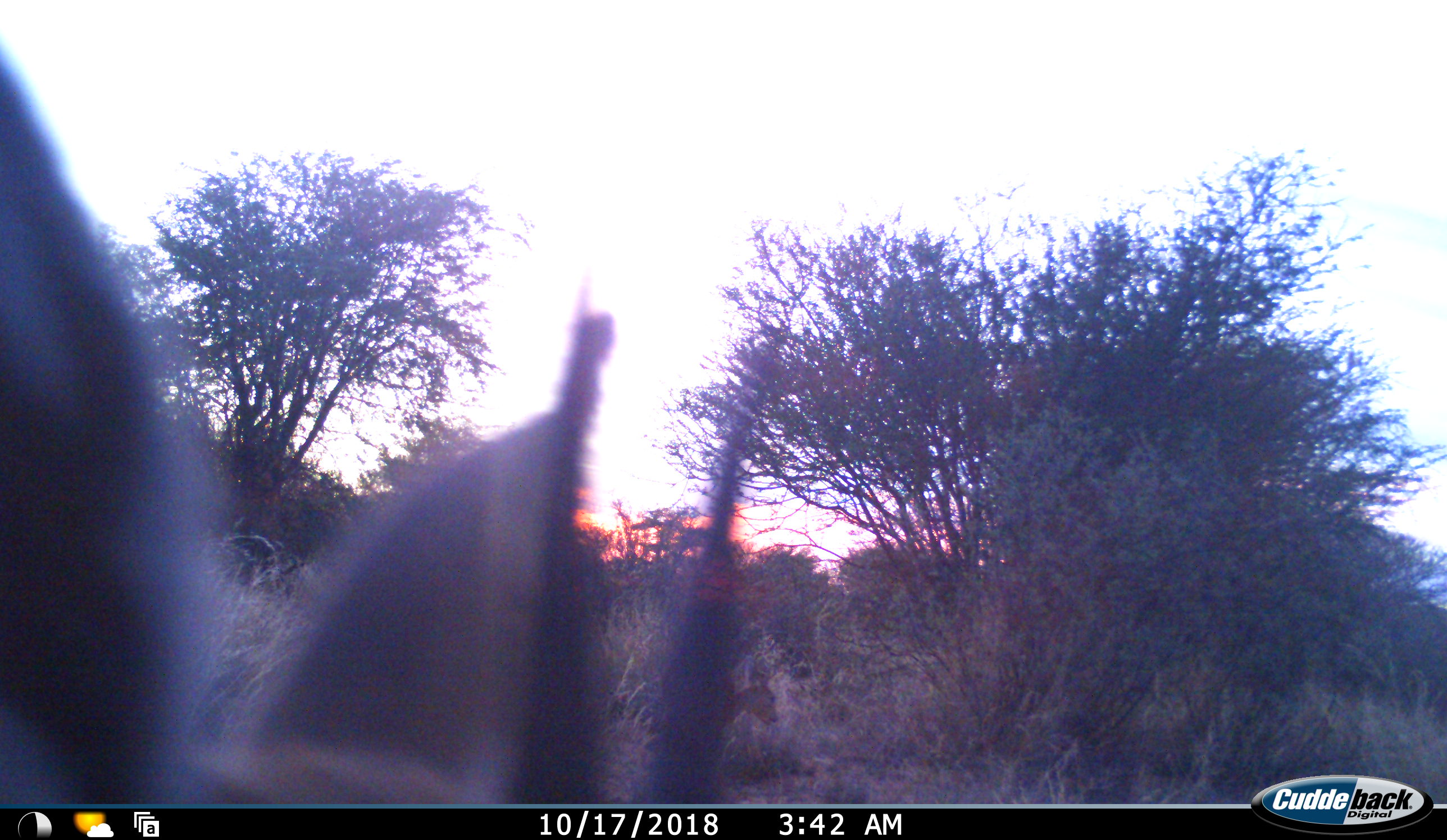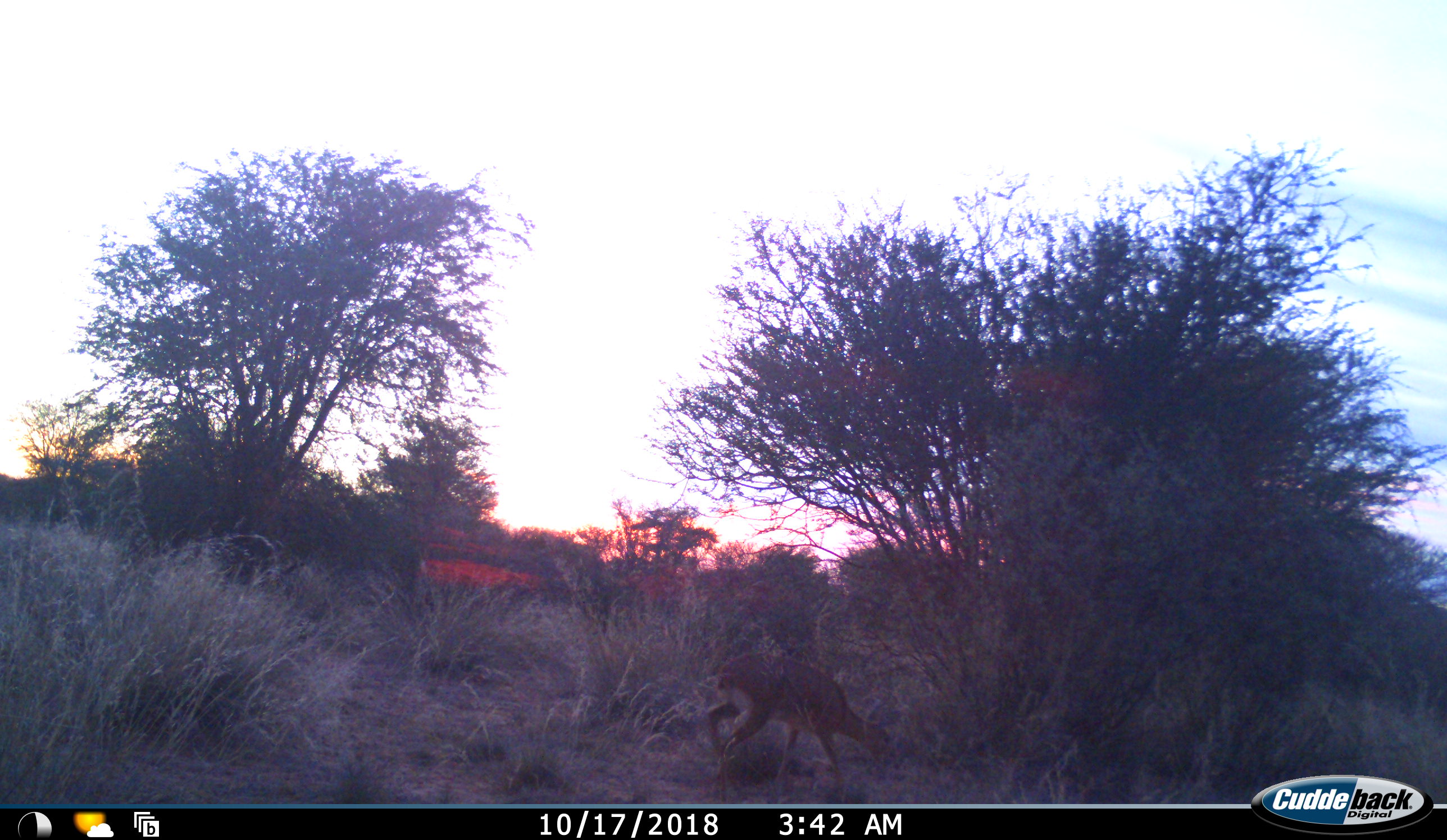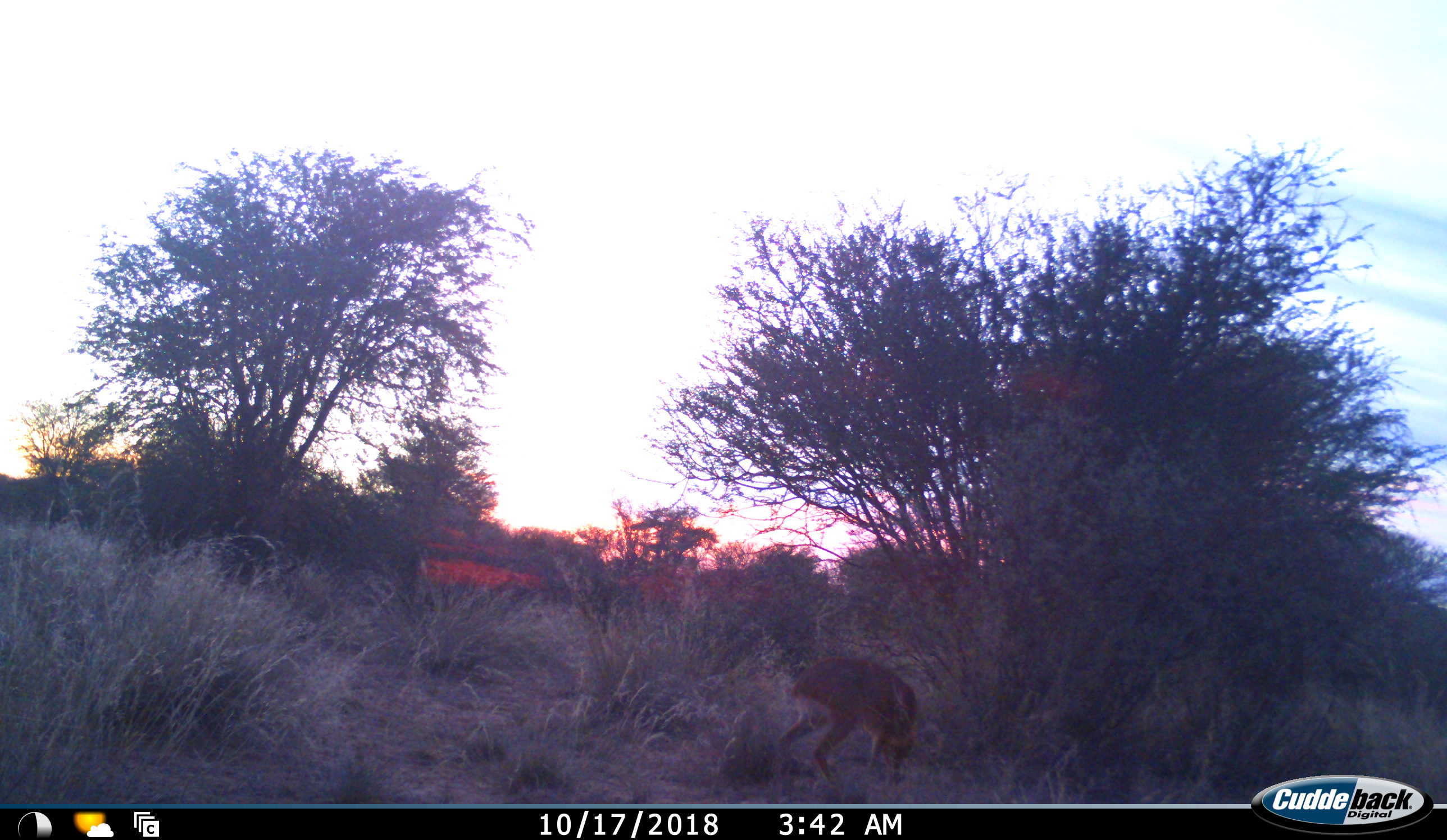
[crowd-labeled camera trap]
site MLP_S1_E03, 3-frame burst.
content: unidentified animal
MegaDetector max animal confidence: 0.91